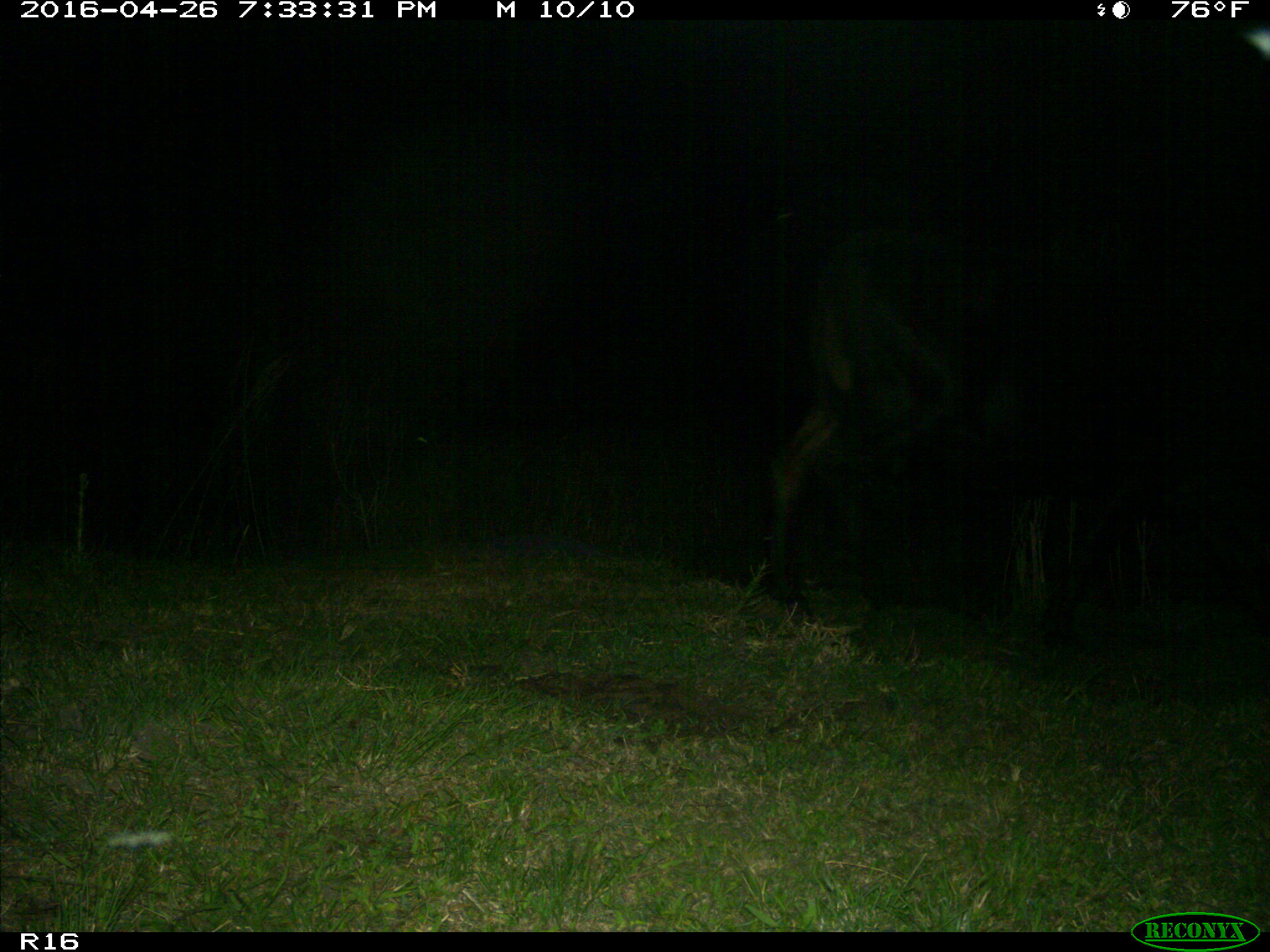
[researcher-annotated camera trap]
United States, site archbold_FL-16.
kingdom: Animalia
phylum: Chordata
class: Mammalia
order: Artiodactyla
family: Bovidae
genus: Bos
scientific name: Bos taurus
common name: domestic cow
Bos taurus (domestic cow).